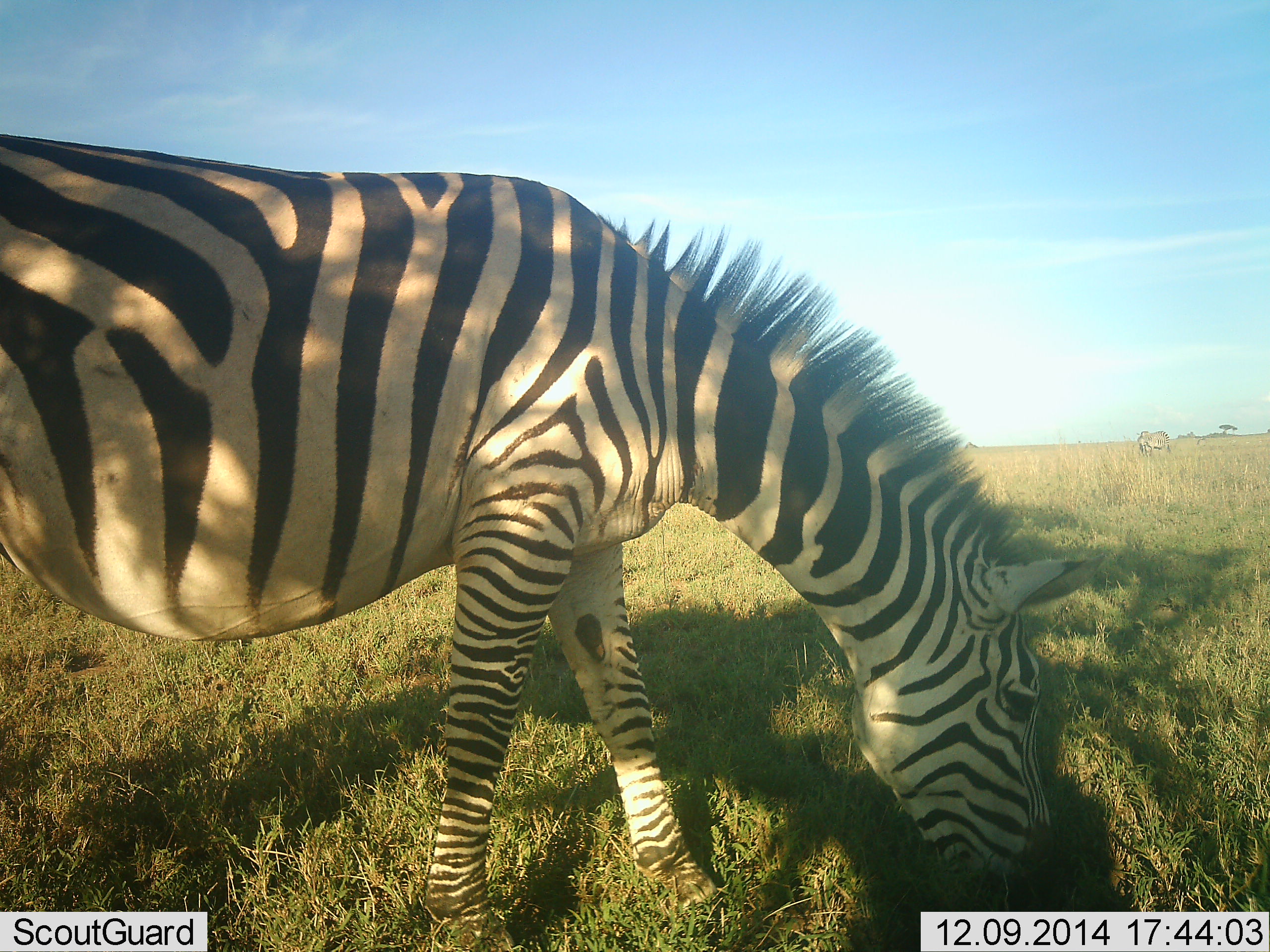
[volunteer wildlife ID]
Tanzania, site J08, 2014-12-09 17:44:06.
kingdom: Animalia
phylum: Chordata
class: Mammalia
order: Perissodactyla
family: Equidae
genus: Equus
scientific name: Equus quagga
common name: plains zebra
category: zebra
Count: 2.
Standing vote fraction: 10%.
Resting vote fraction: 0%.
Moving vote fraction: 0%.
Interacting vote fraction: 0%.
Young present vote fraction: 0%.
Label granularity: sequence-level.